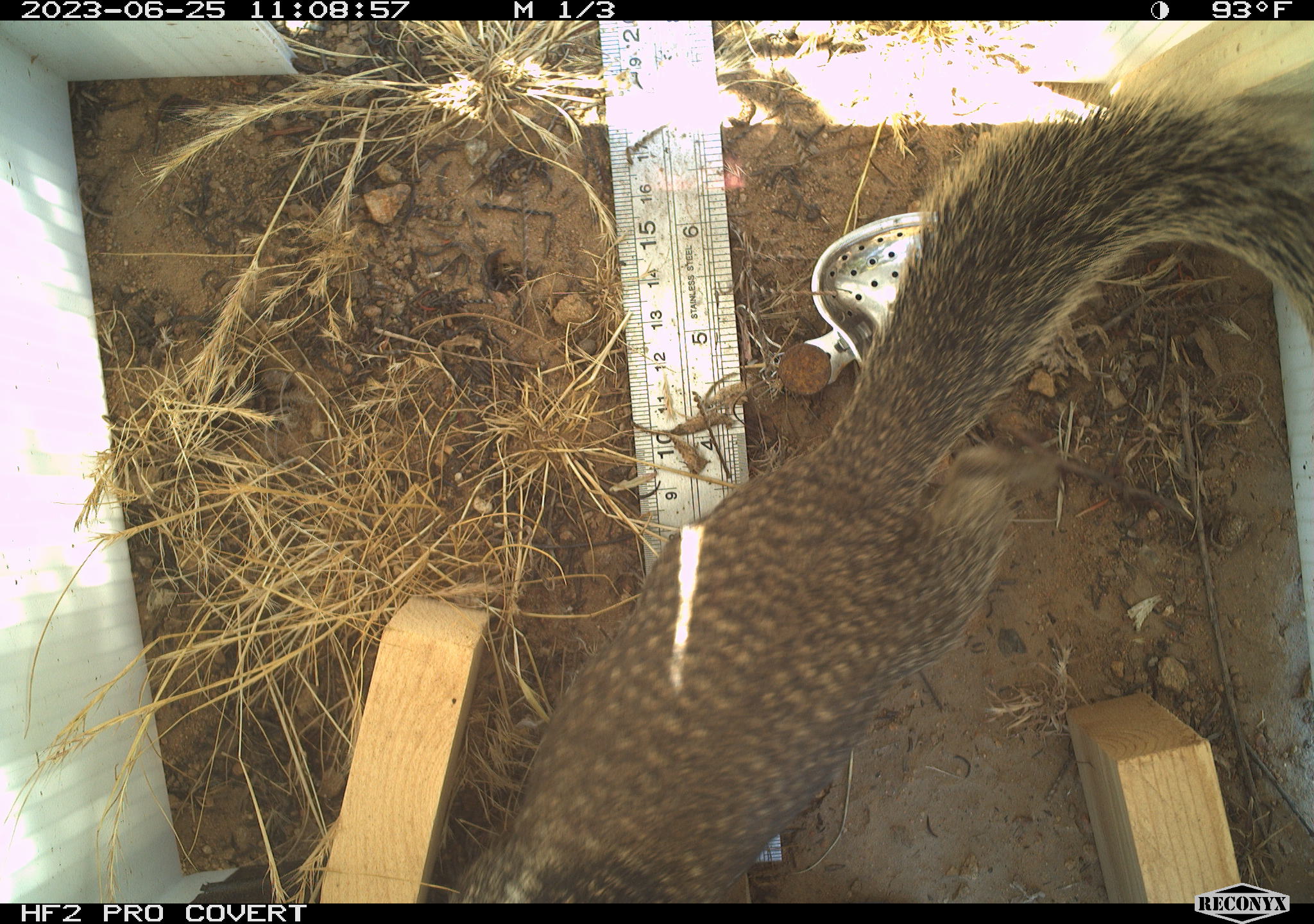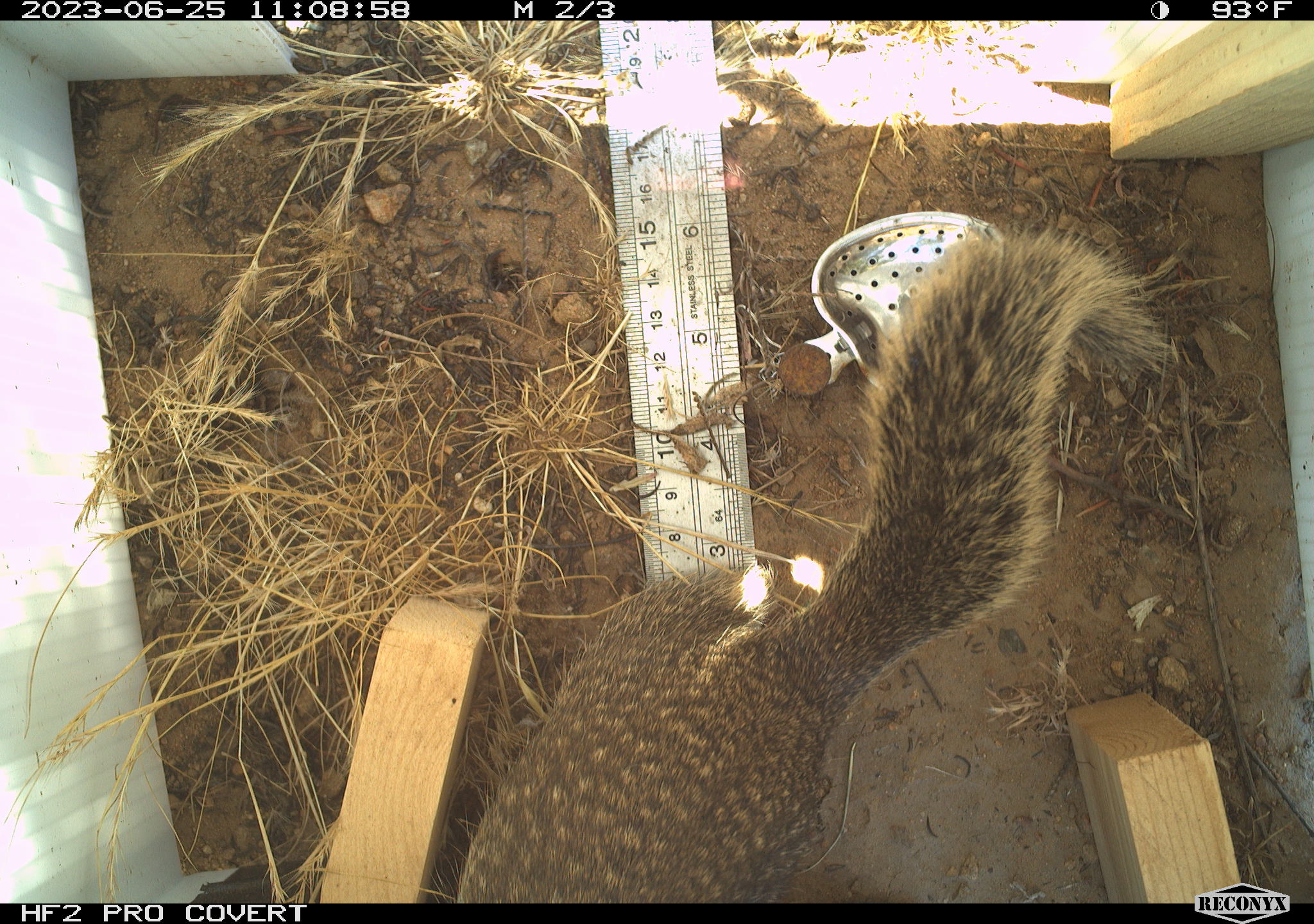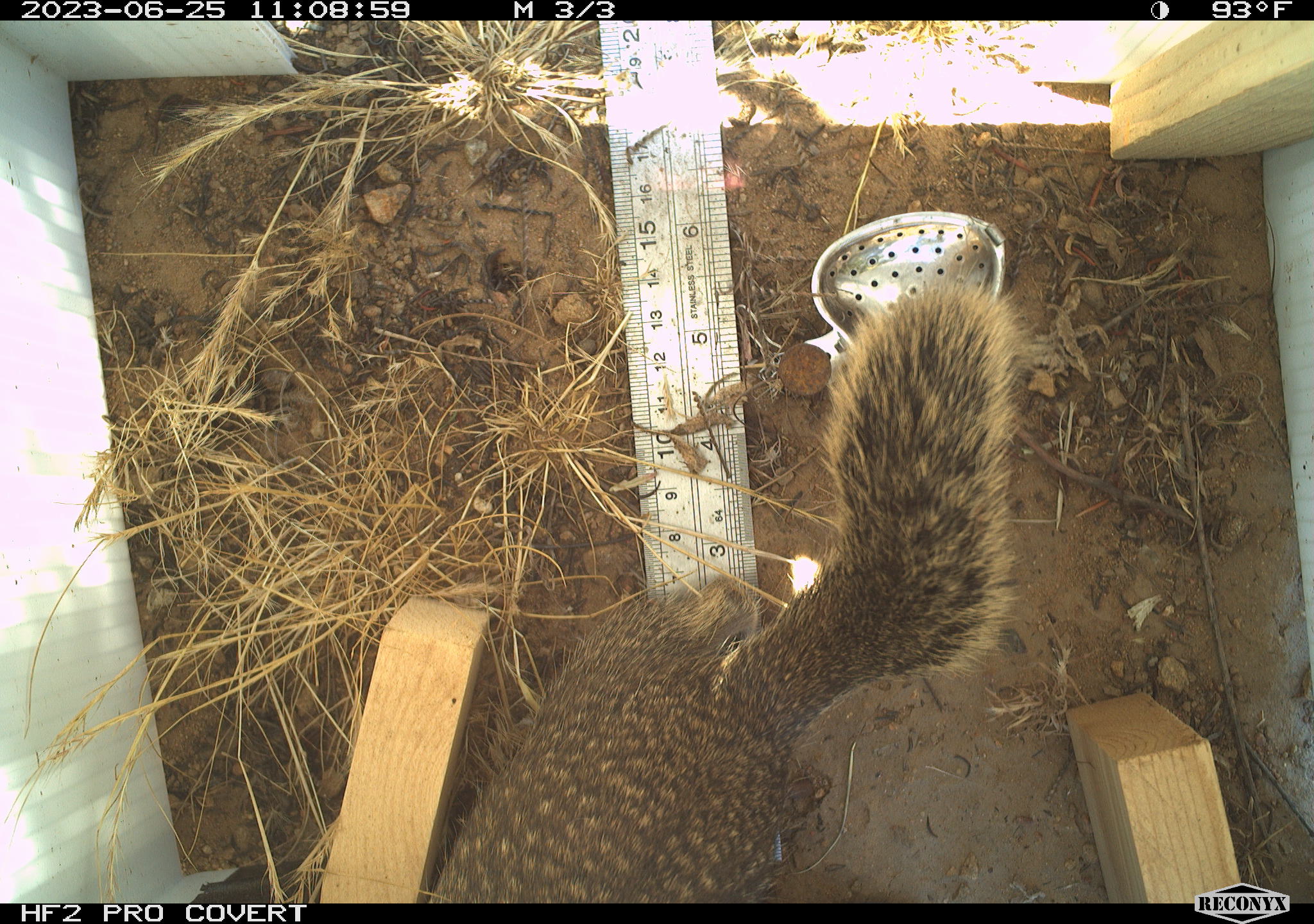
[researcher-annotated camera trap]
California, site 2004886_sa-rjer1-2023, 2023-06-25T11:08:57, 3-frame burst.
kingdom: Animalia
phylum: Chordata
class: Mammalia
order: Rodentia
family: Sciuridae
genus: Otospermophilus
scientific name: Otospermophilus beecheyi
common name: california ground squirrel